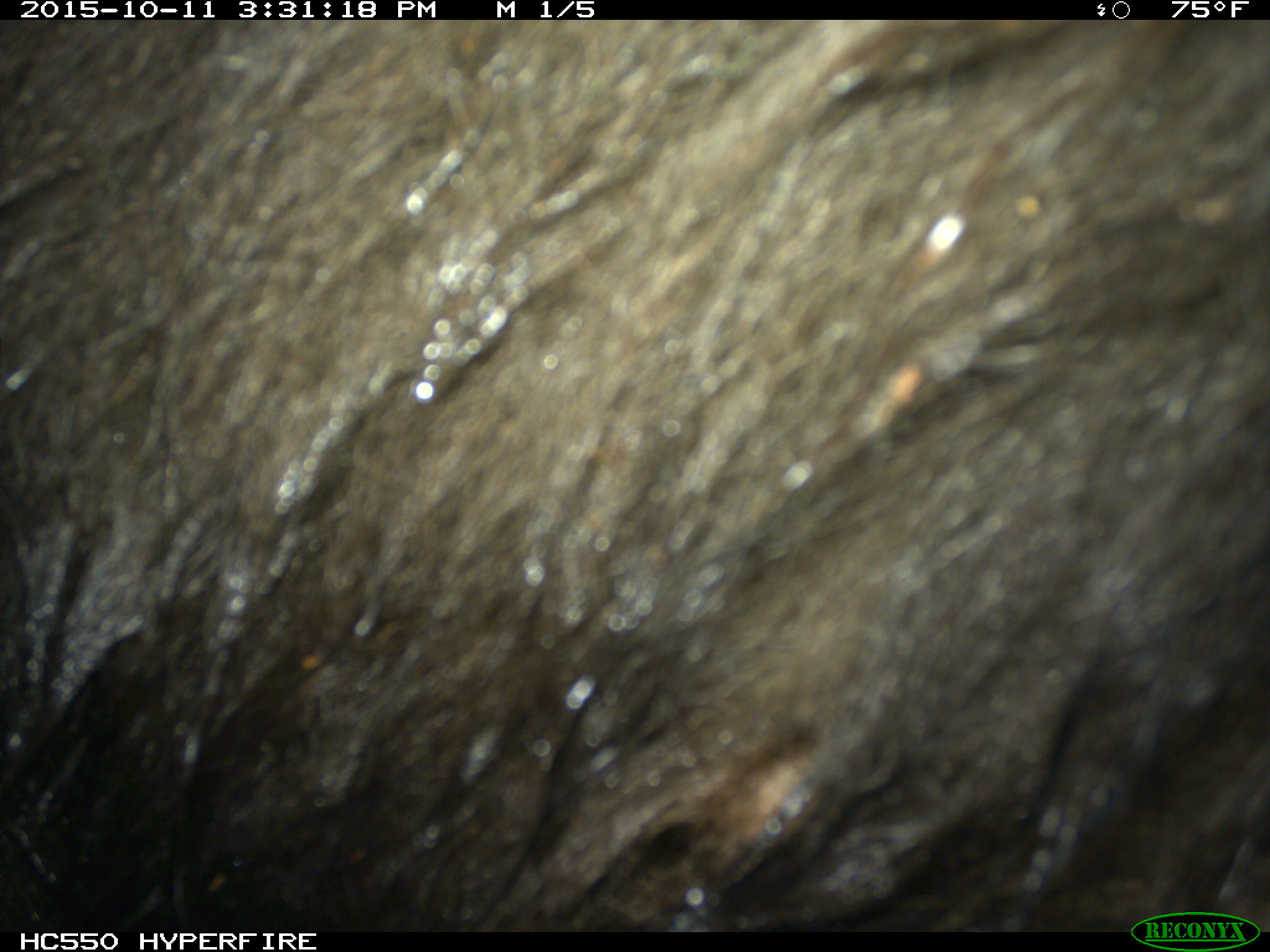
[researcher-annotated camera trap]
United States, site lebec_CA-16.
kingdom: Animalia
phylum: Chordata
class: Mammalia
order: Carnivora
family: Ursidae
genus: Ursus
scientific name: Ursus americanus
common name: american black bear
Ursus americanus (american black bear).